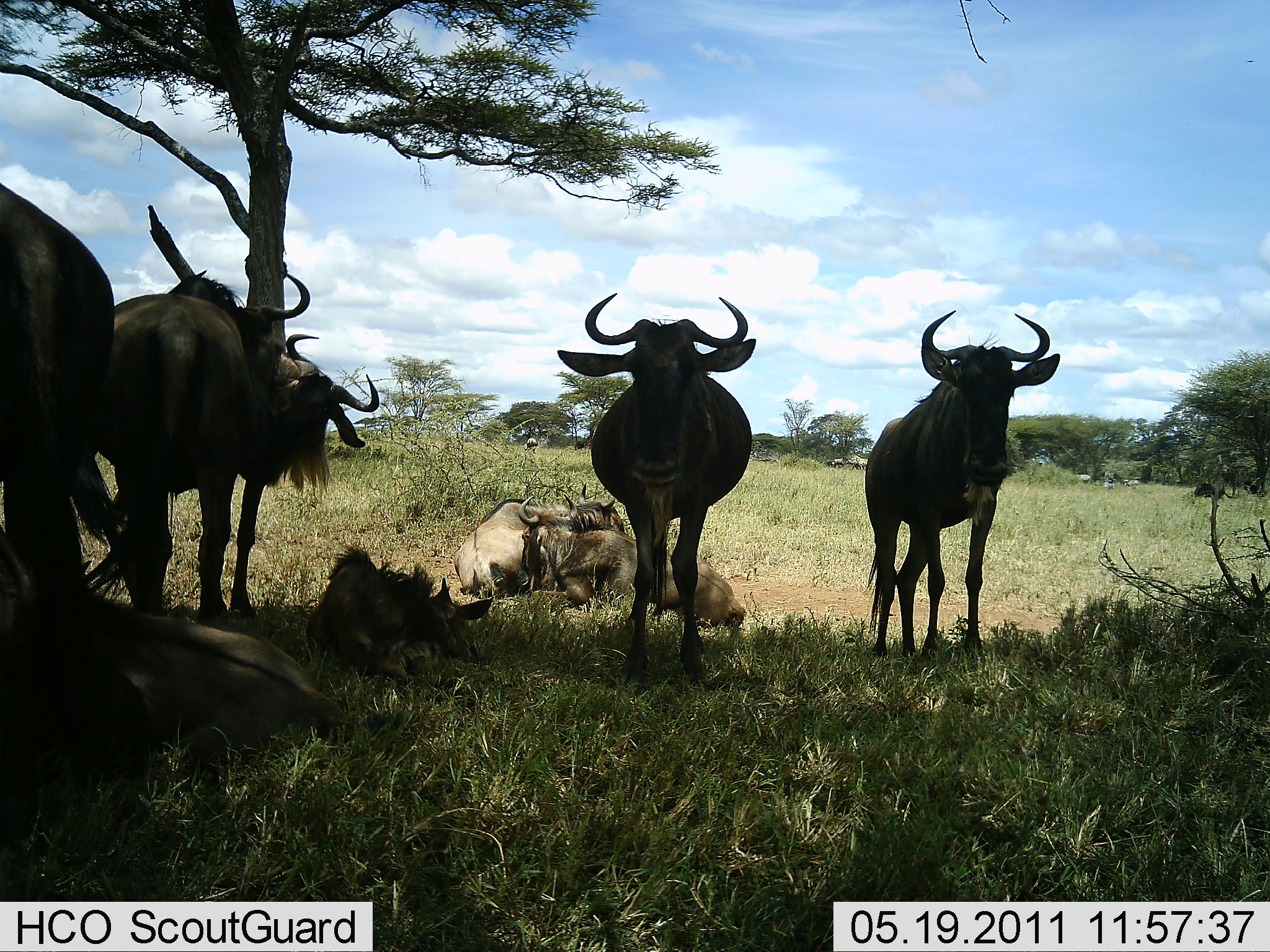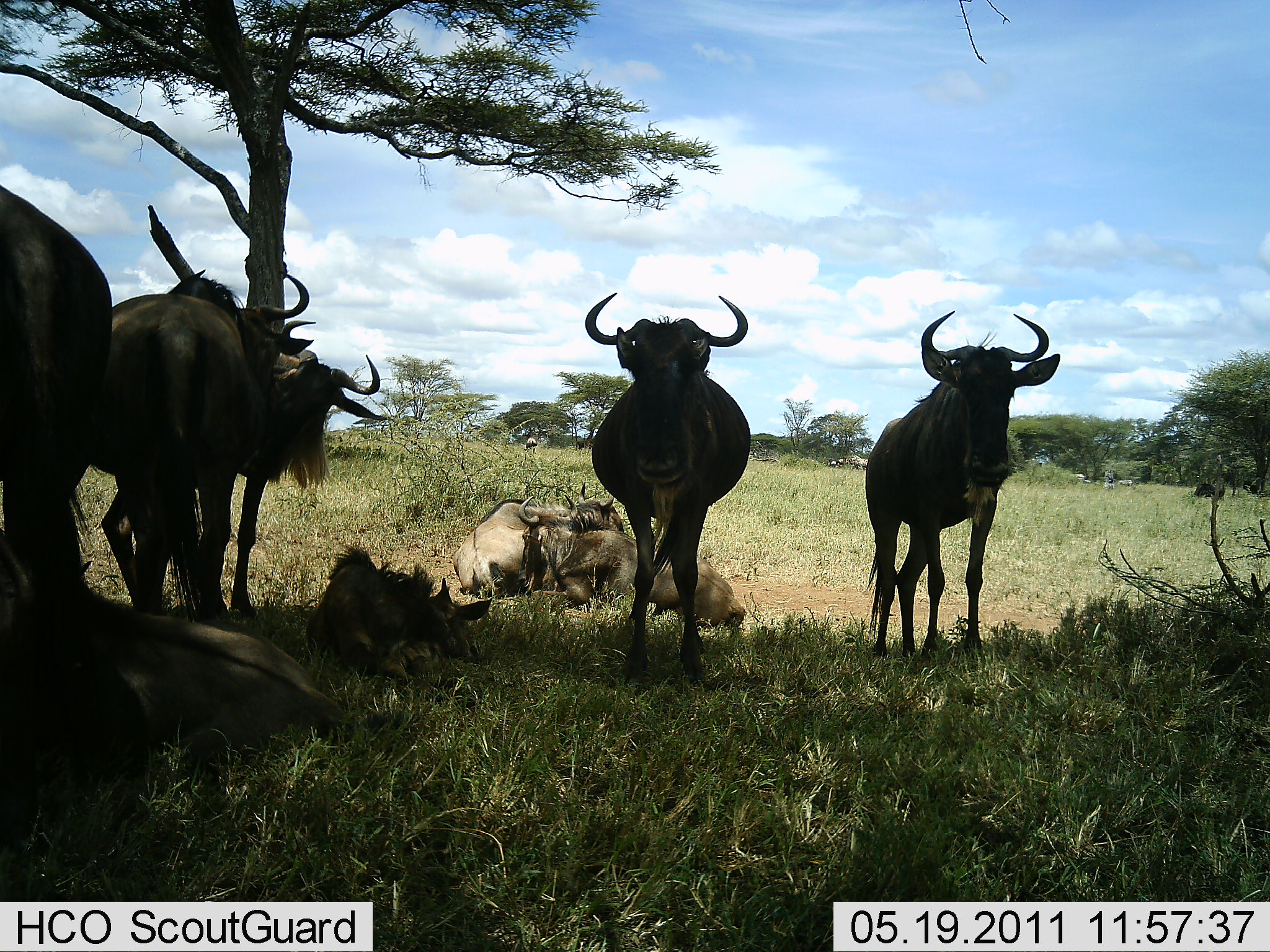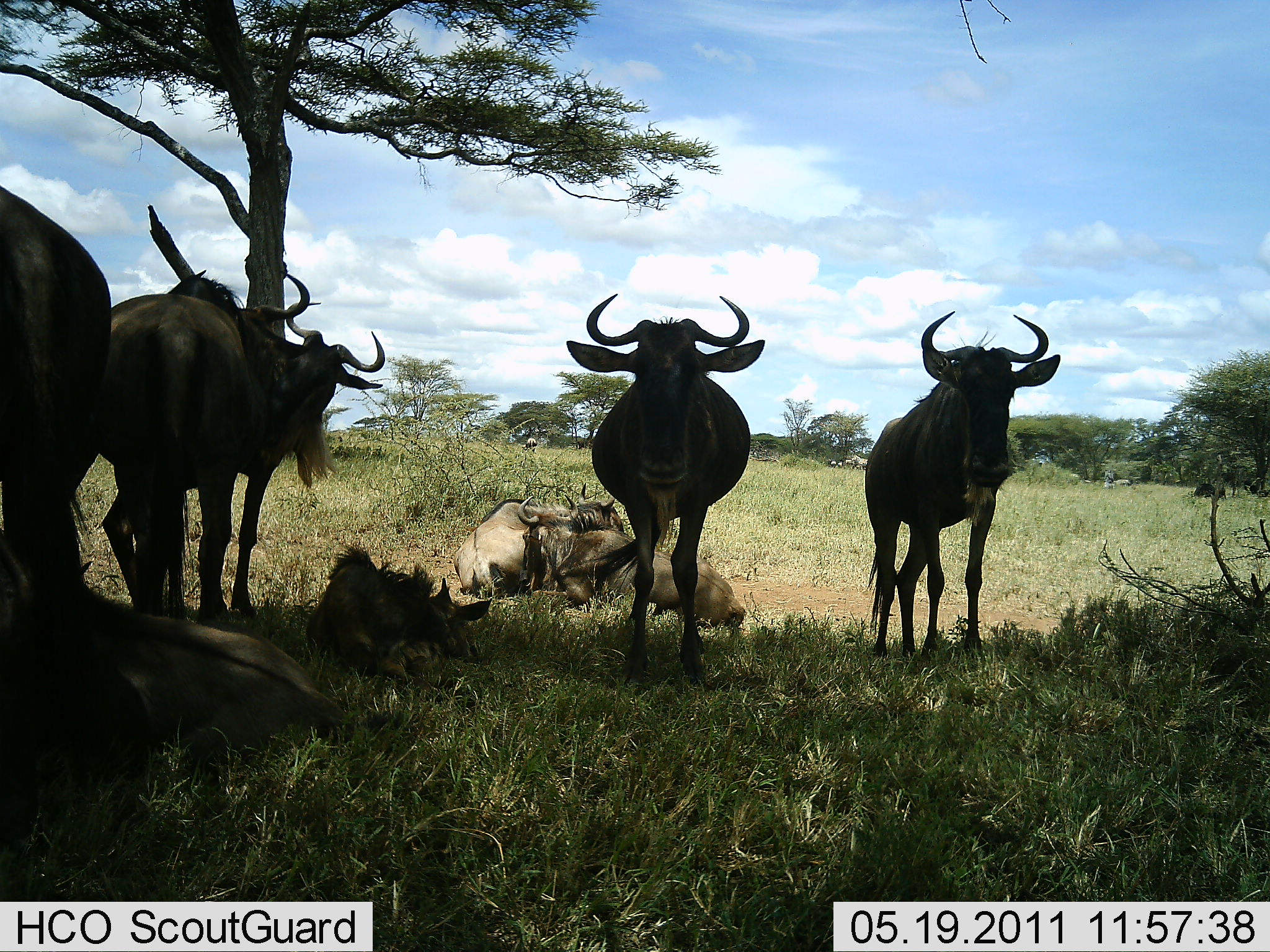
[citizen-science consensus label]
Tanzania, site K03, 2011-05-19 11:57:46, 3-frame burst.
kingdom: Animalia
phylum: Chordata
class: Mammalia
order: Artiodactyla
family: Bovidae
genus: Connochaetes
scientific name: Connochaetes taurinus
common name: blue wildebeest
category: wildebeest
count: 9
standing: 92%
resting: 83%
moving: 8%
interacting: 17%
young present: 33%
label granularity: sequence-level